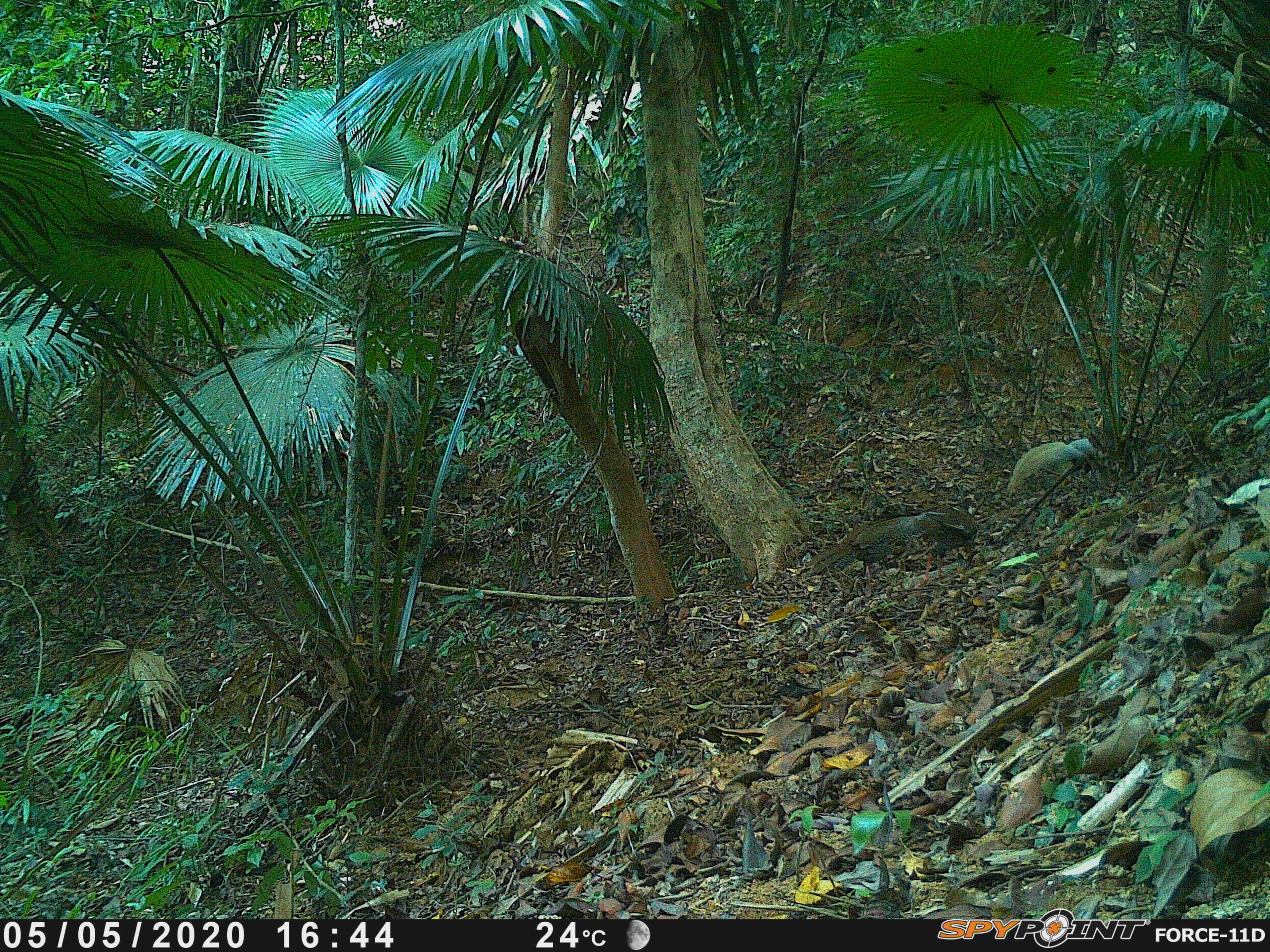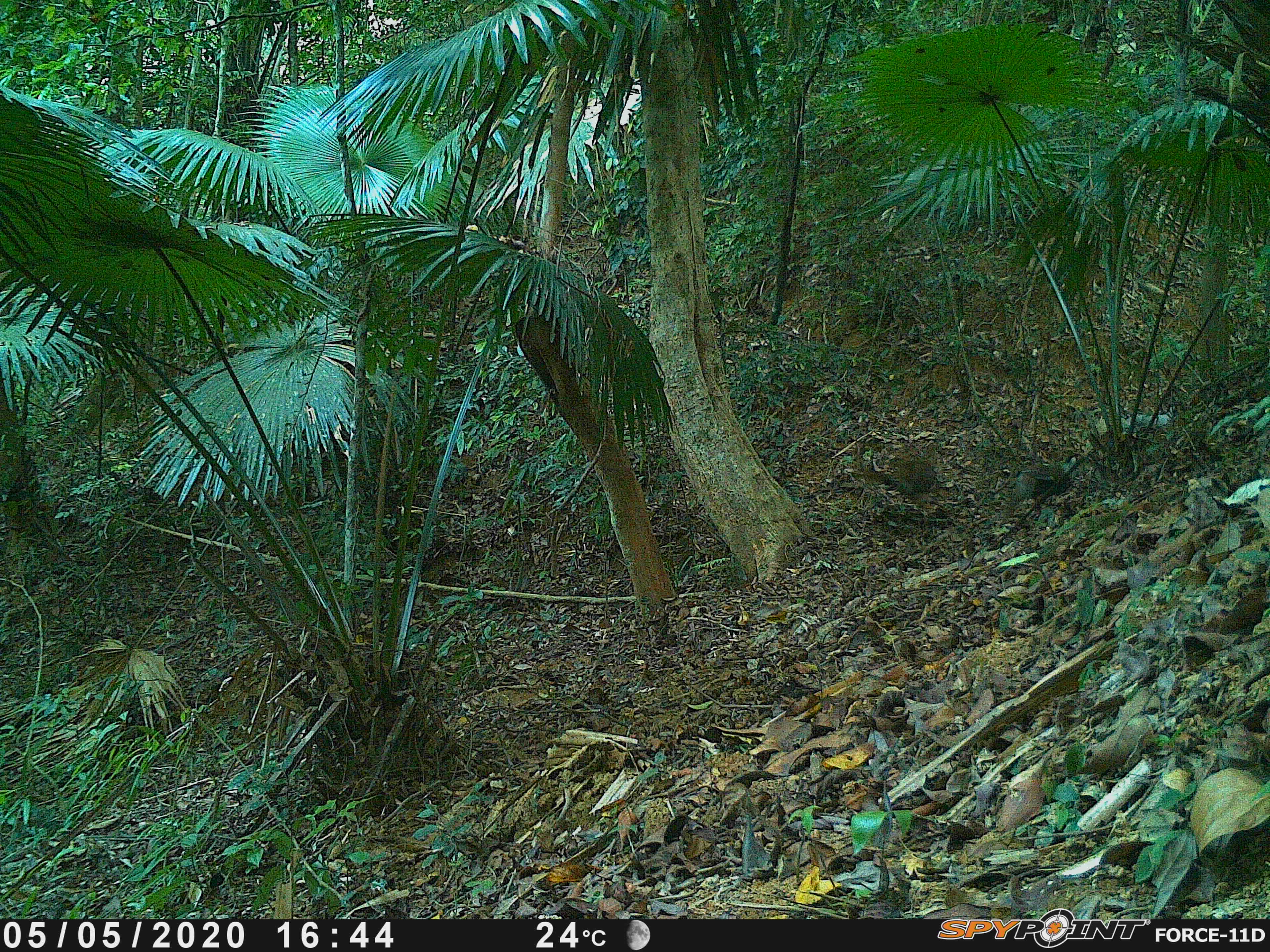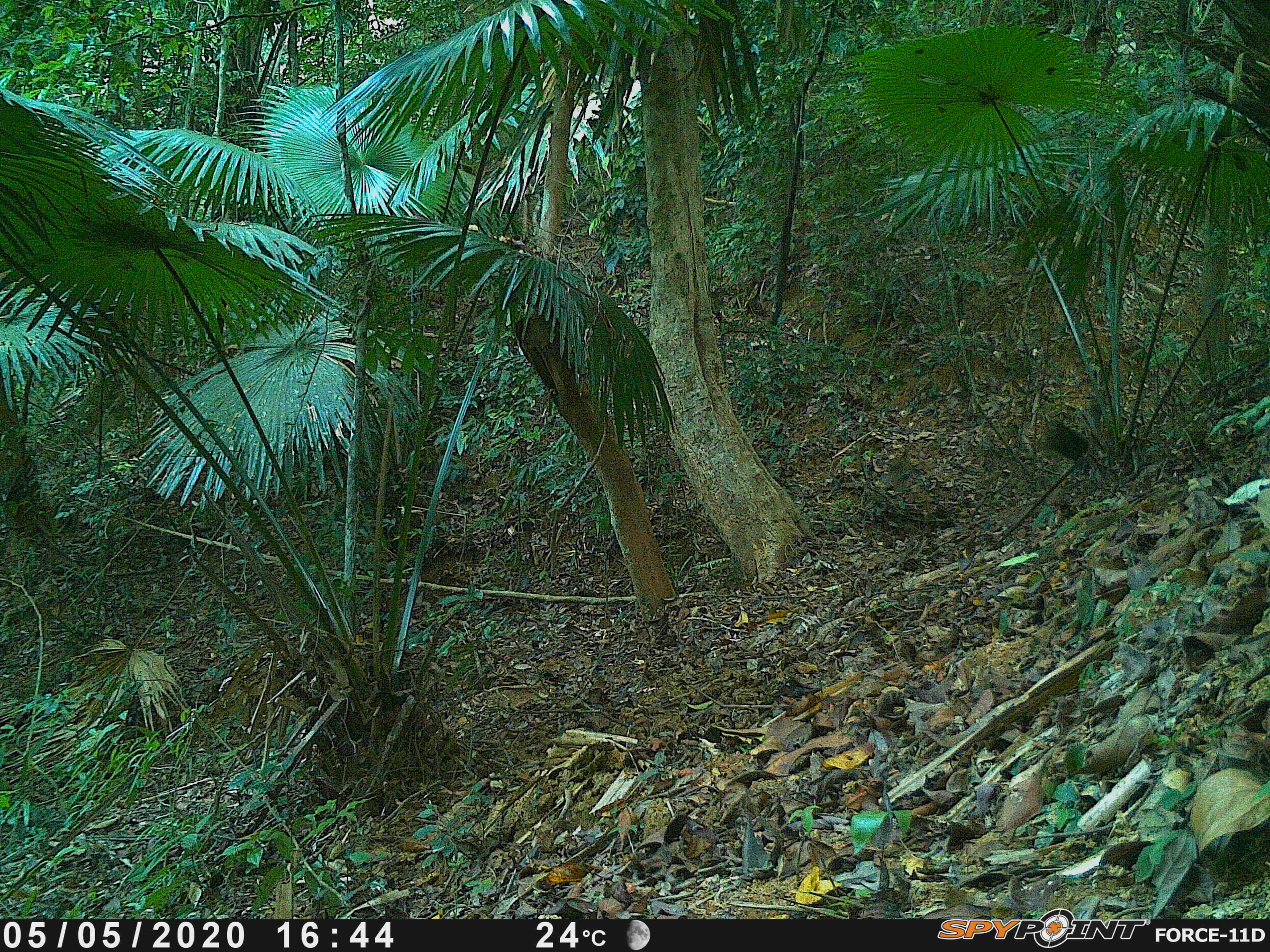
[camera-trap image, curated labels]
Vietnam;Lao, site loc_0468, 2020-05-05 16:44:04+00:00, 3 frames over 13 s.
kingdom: Animalia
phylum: Chordata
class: Aves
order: Galliformes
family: Phasianidae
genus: Lophura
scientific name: Lophura nycthemera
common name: silver pheasant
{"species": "silver pheasant (Lophura nycthemera)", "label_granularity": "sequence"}